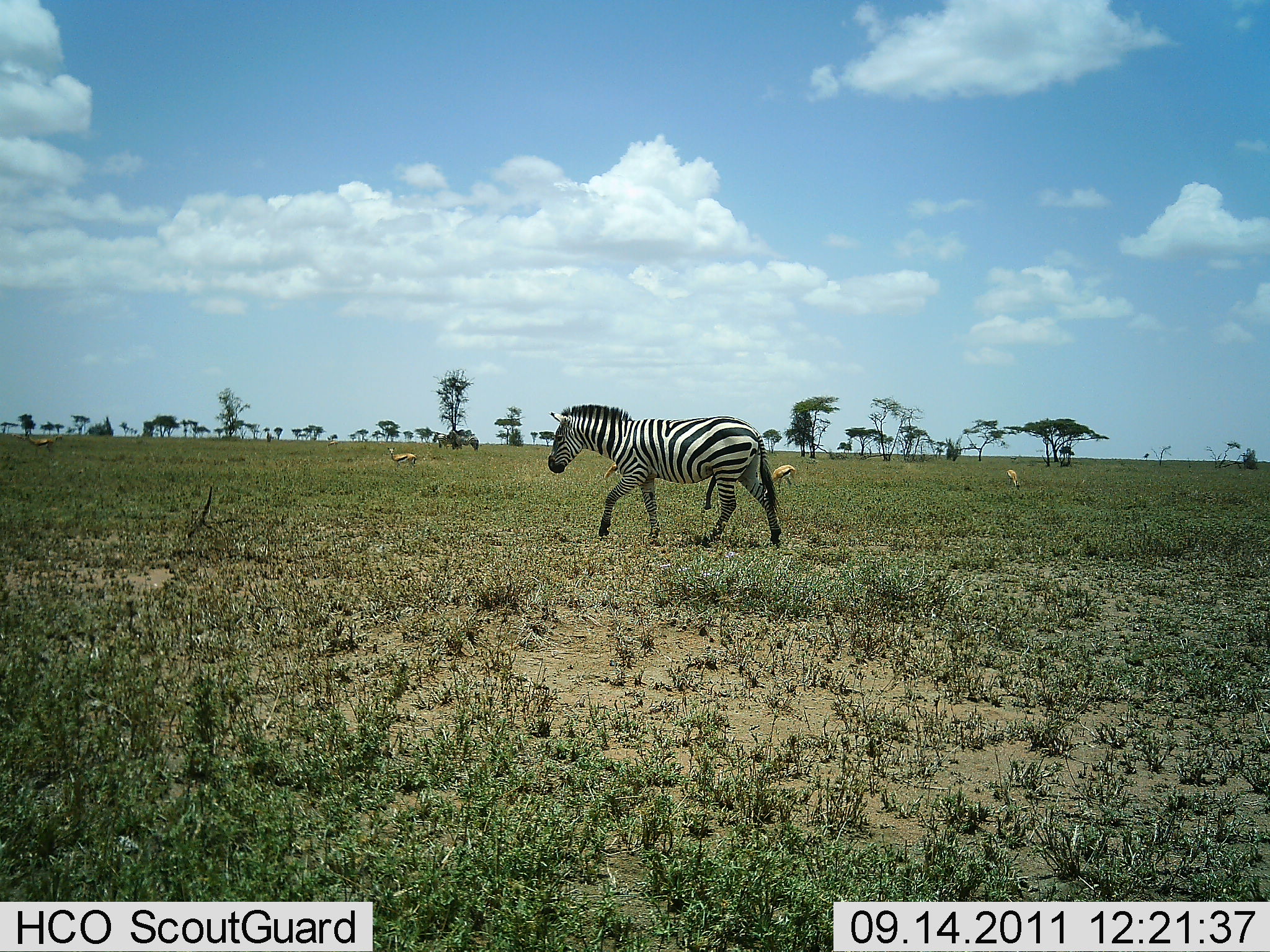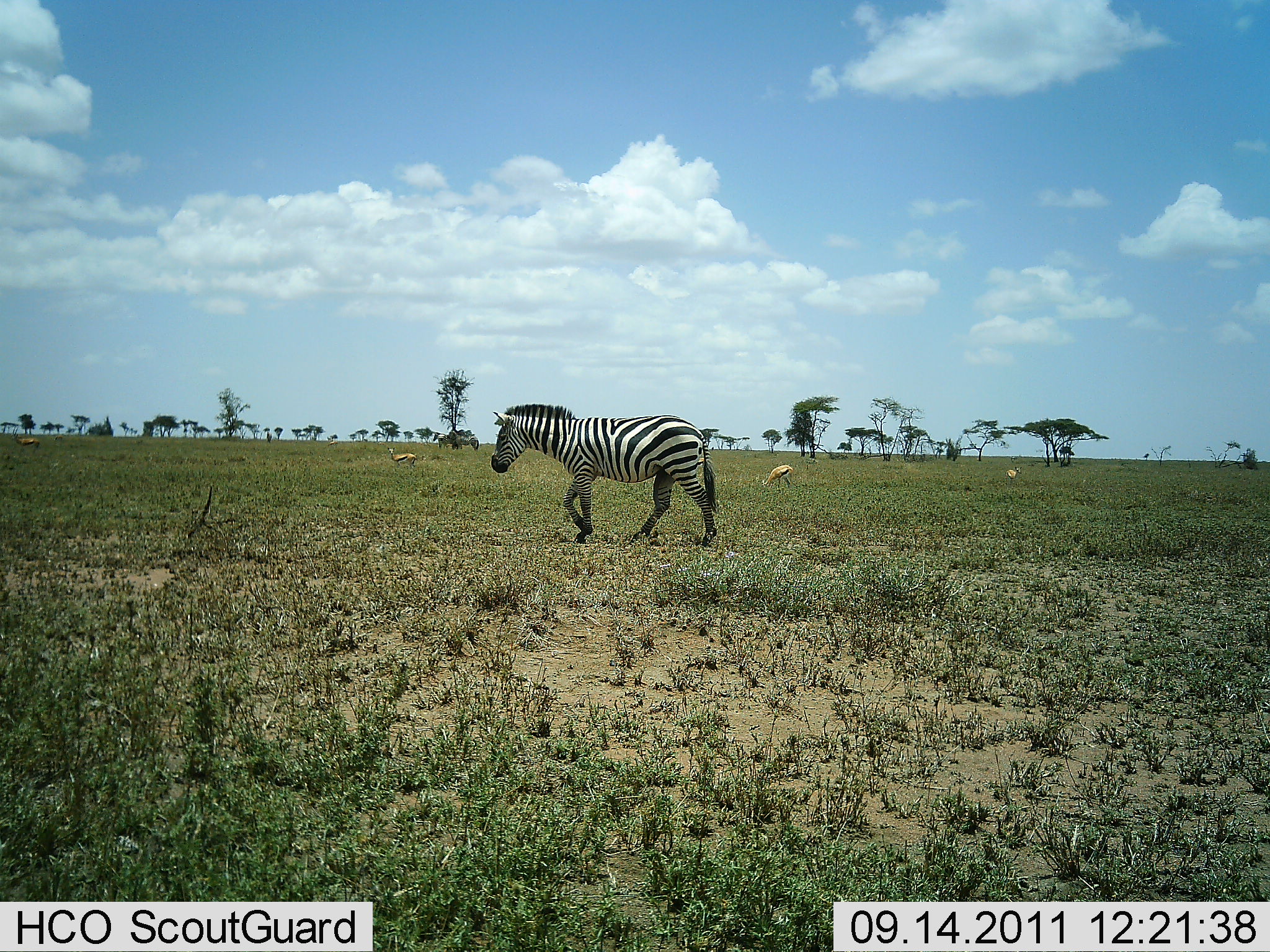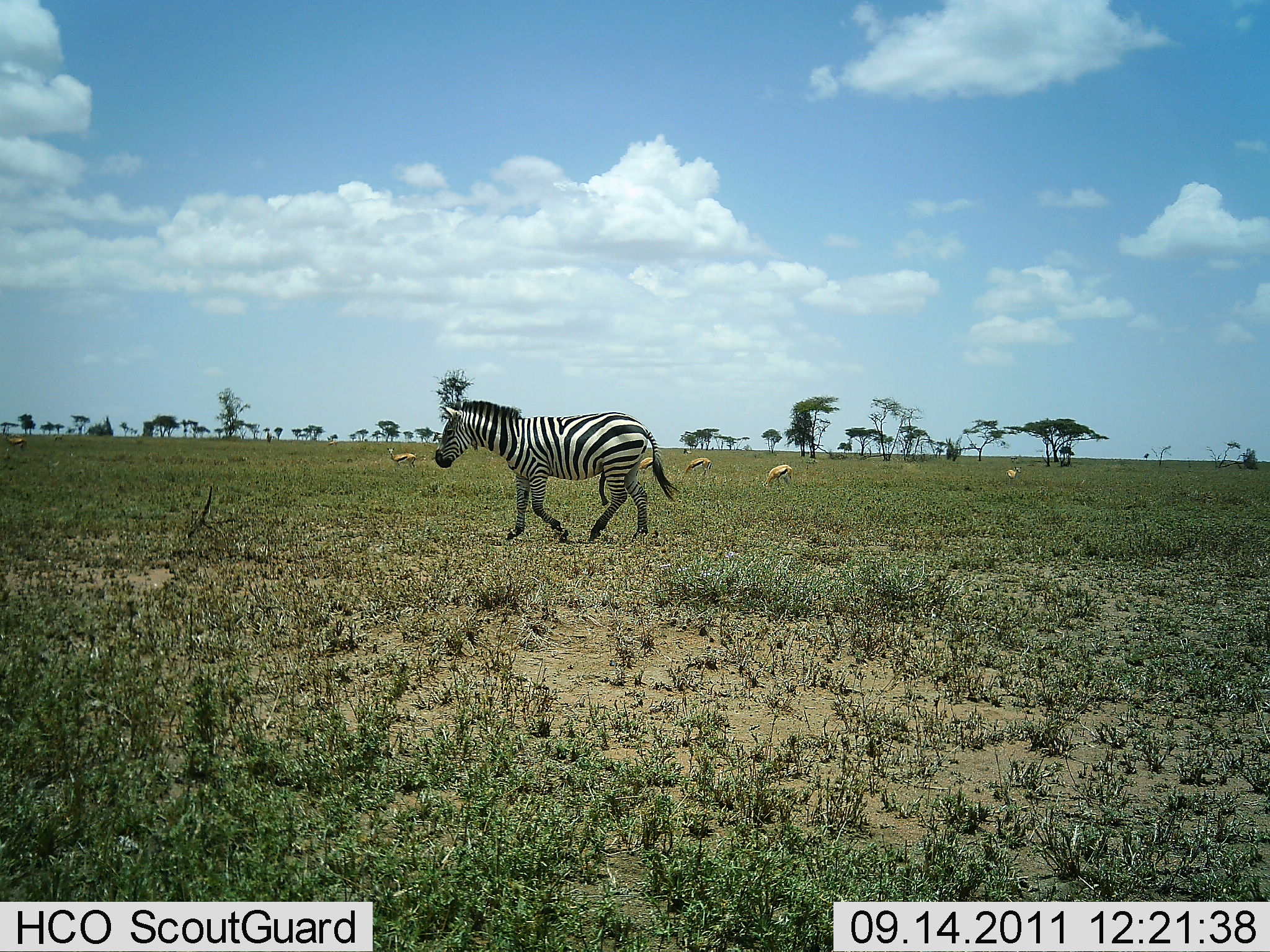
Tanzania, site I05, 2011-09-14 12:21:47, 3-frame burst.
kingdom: Animalia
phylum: Chordata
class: Mammalia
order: Artiodactyla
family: Bovidae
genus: Eudorcas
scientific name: Eudorcas thomsonii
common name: thomson's gazelle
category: gazellethomsons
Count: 4.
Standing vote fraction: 55%.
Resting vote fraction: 0%.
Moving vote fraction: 9%.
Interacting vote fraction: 0%.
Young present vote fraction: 0%.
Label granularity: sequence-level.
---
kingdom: Animalia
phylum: Chordata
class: Mammalia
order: Perissodactyla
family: Equidae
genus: Equus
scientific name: Equus quagga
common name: plains zebra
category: zebra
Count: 1.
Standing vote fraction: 6%.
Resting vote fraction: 0%.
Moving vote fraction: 94%.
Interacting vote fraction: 0%.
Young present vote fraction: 0%.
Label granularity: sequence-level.